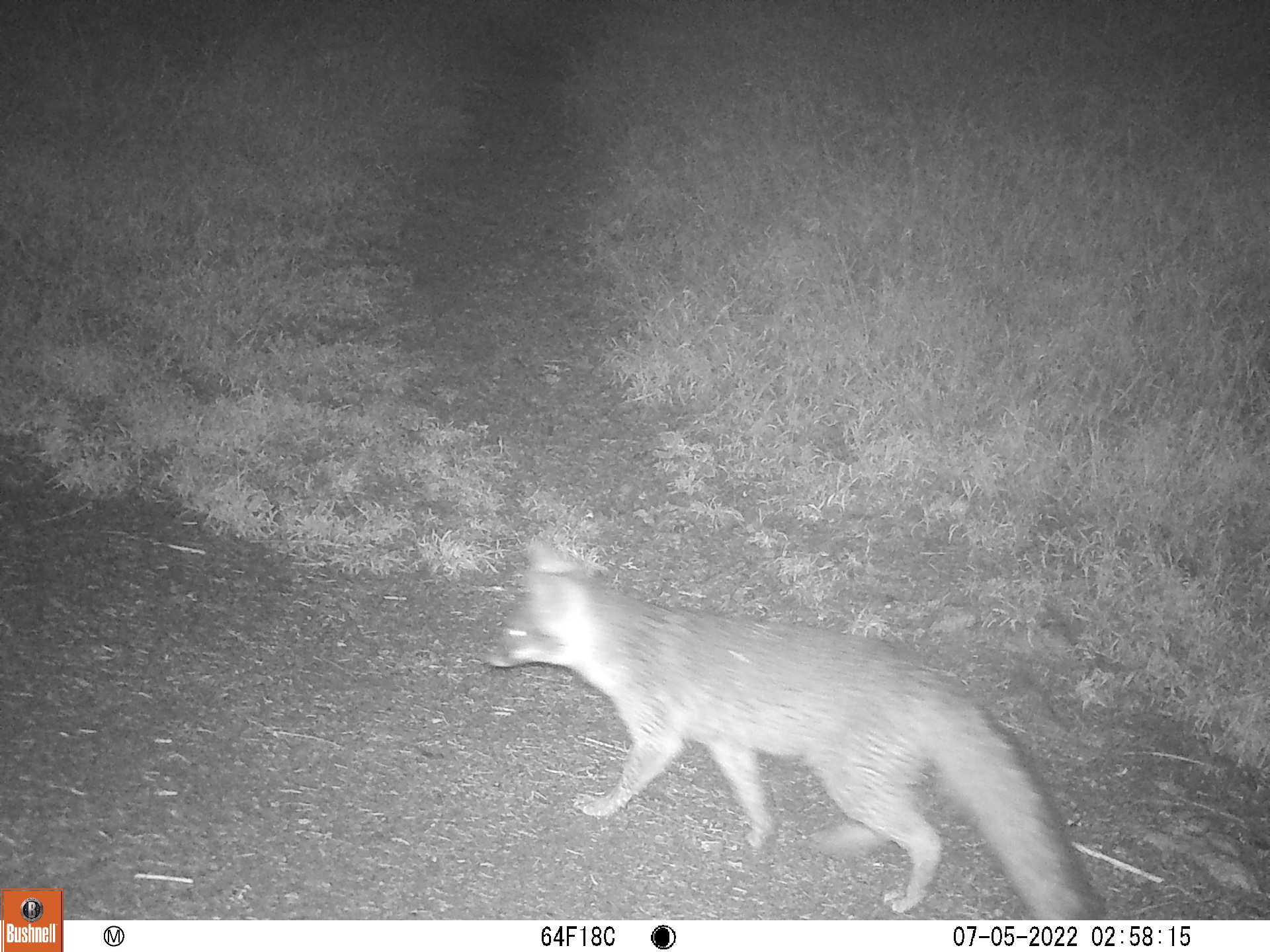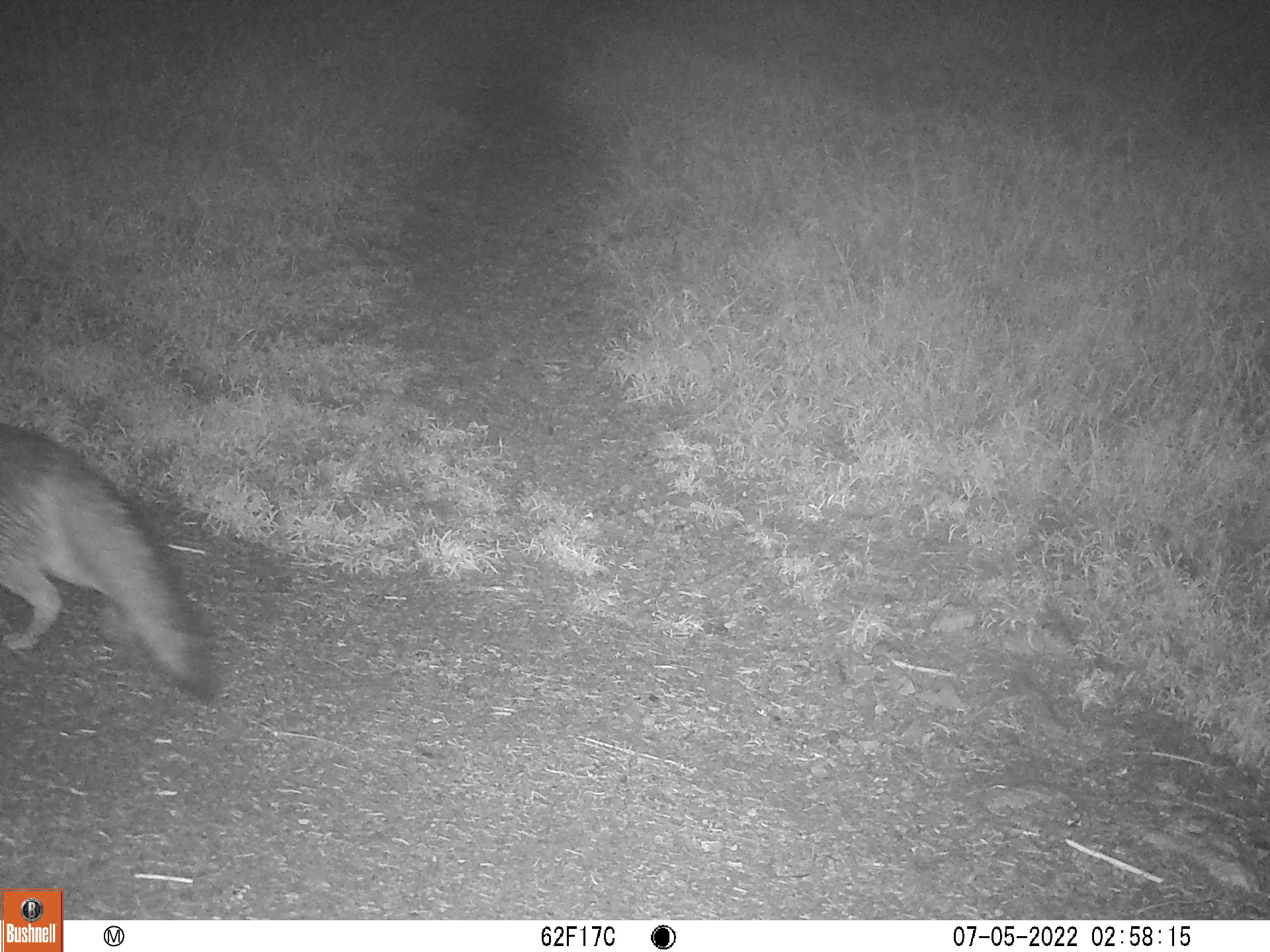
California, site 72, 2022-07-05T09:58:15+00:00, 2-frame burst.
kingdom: Animalia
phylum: Chordata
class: Mammalia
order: Carnivora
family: Canidae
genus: Urocyon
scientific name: Urocyon cinereoargenteus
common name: gray fox